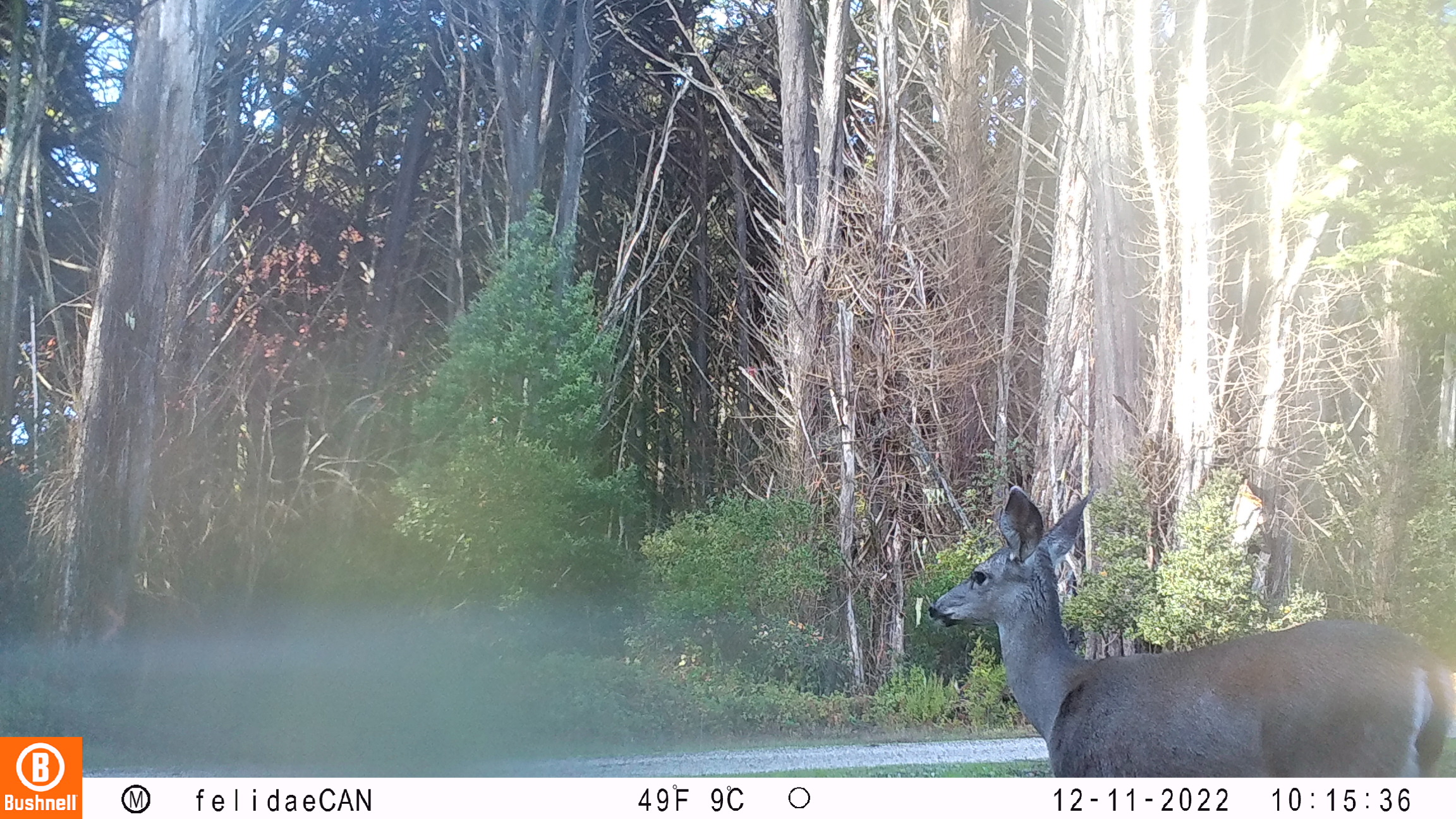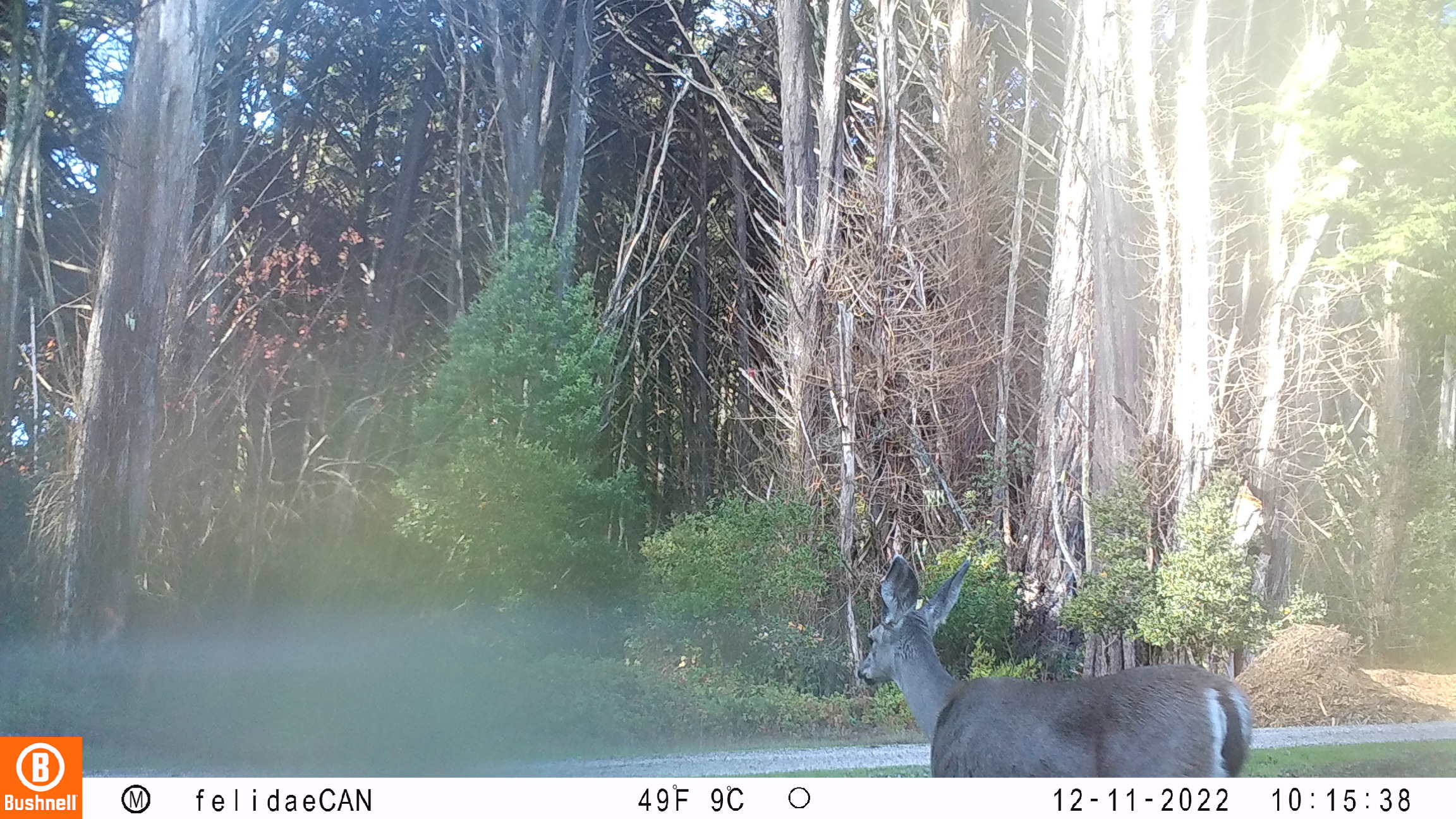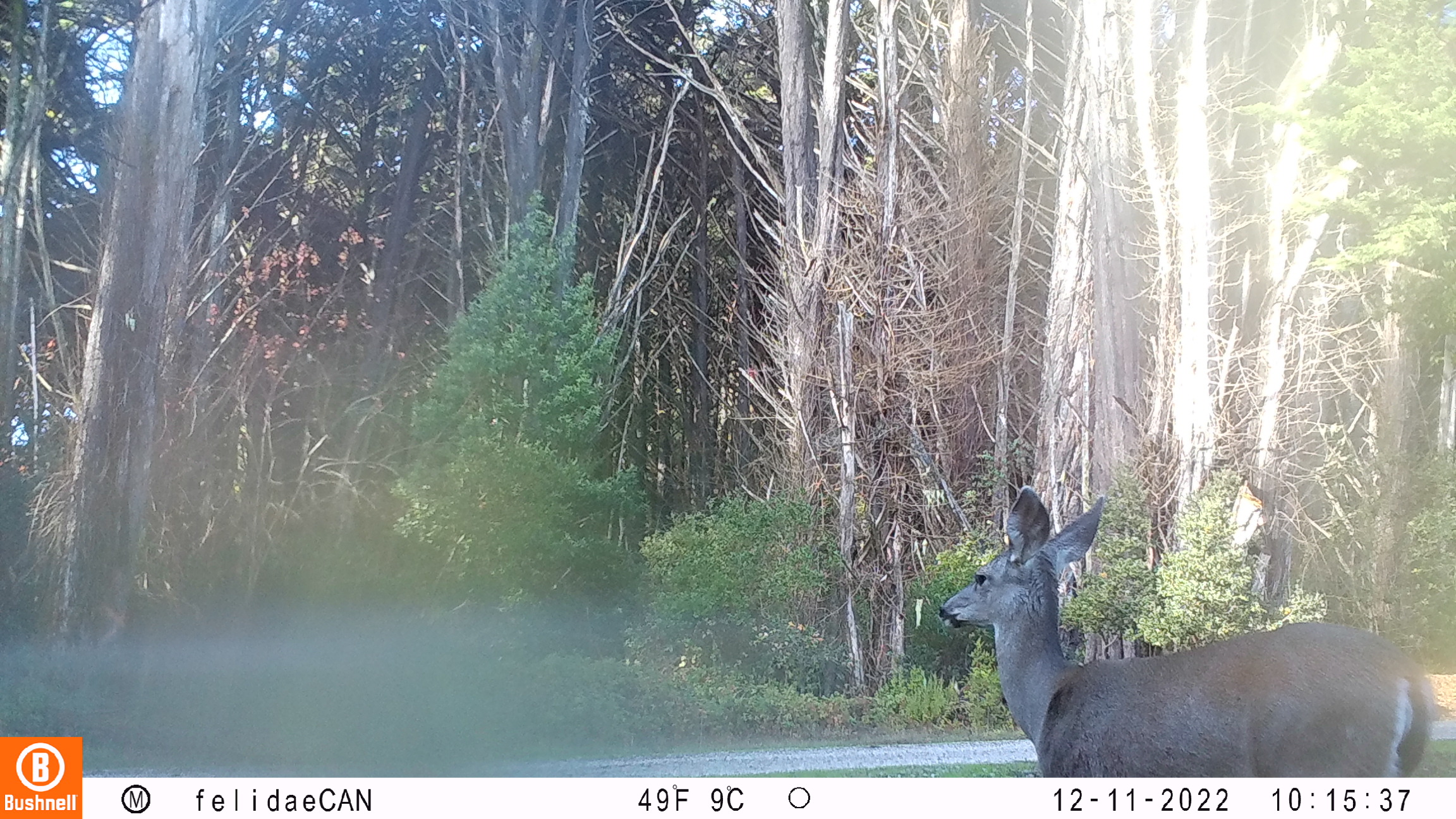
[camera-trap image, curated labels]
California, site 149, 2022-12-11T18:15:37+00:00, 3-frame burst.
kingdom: Animalia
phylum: Chordata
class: Mammalia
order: Artiodactyla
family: Cervidae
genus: Odocoileus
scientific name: Odocoileus hemionus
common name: mule deer